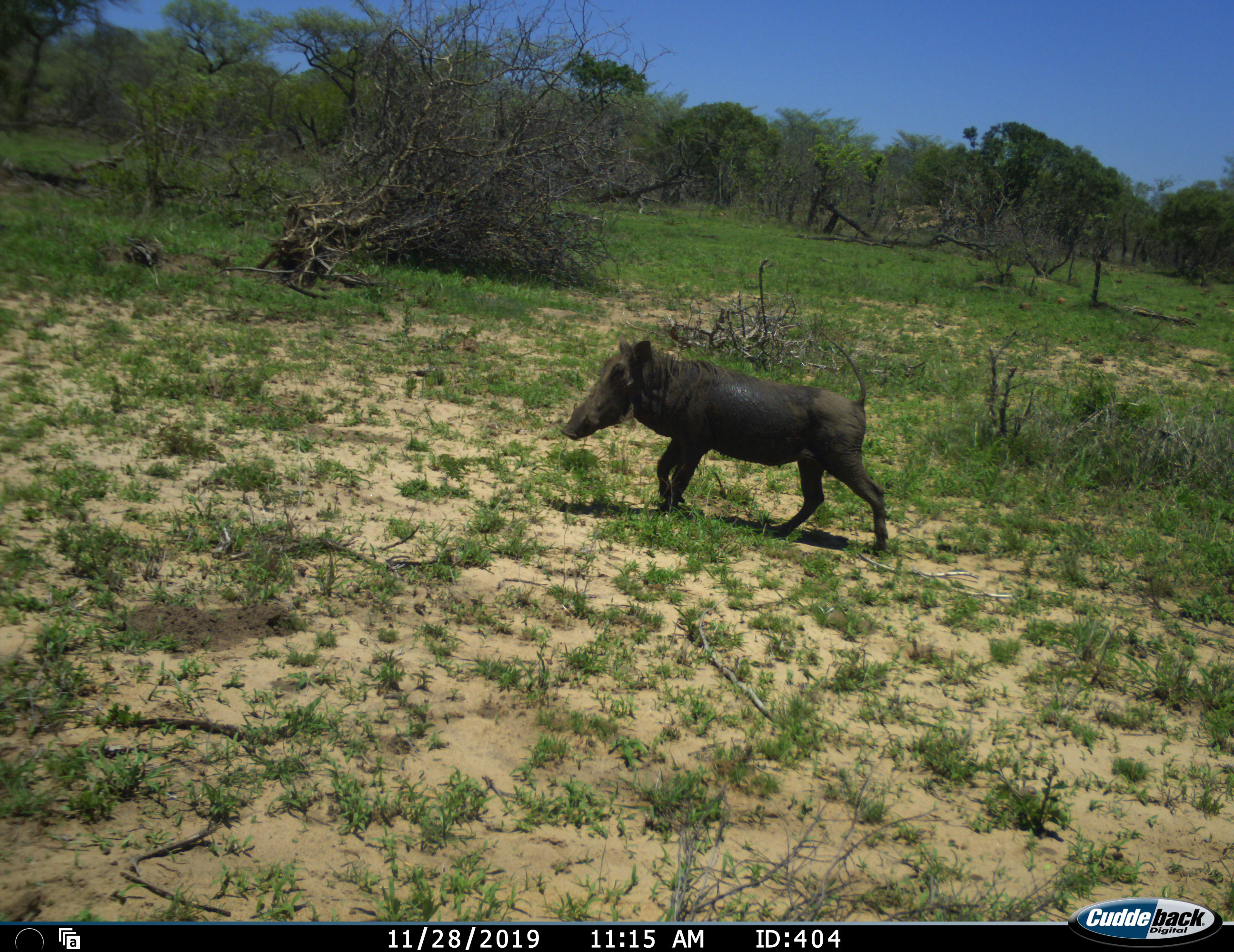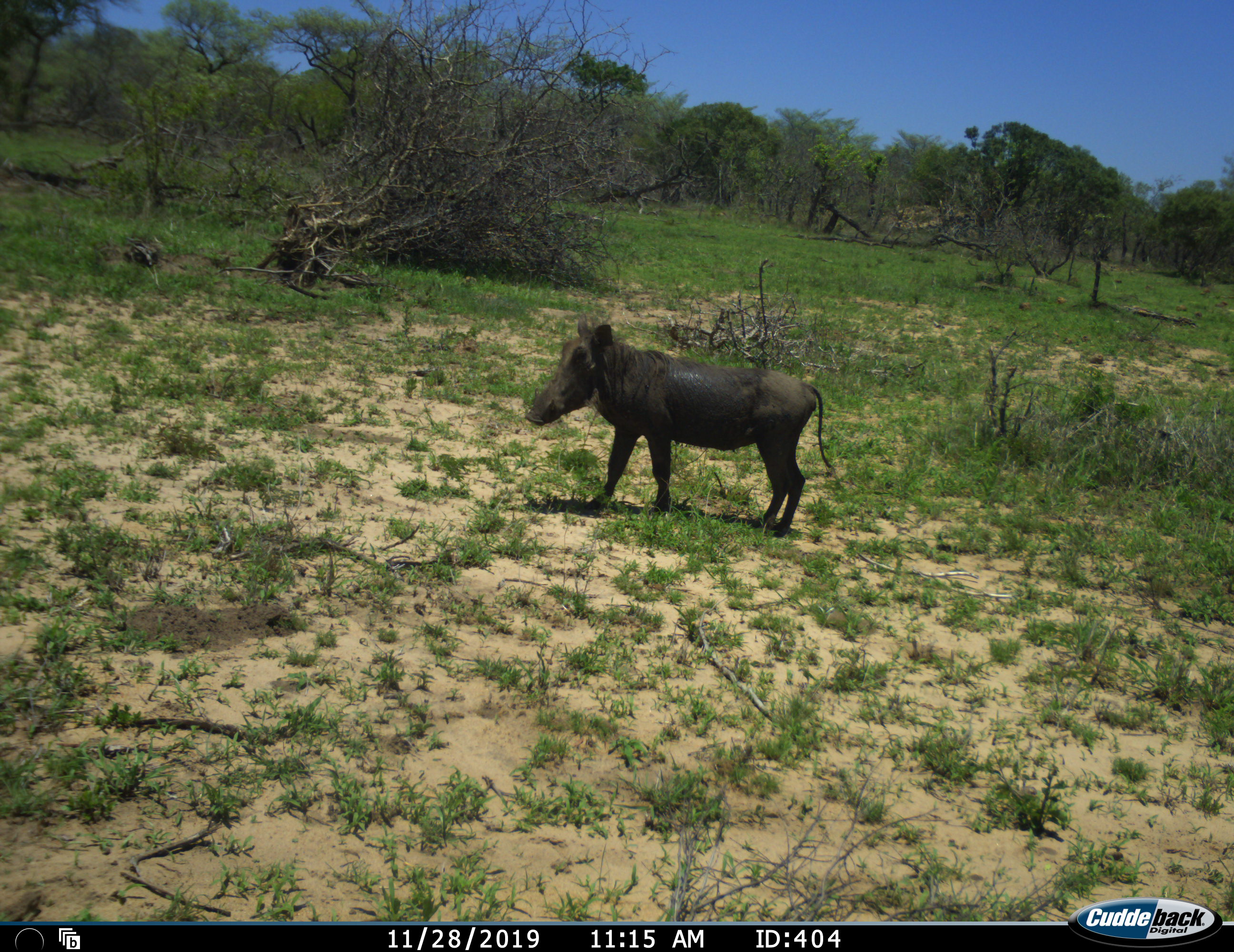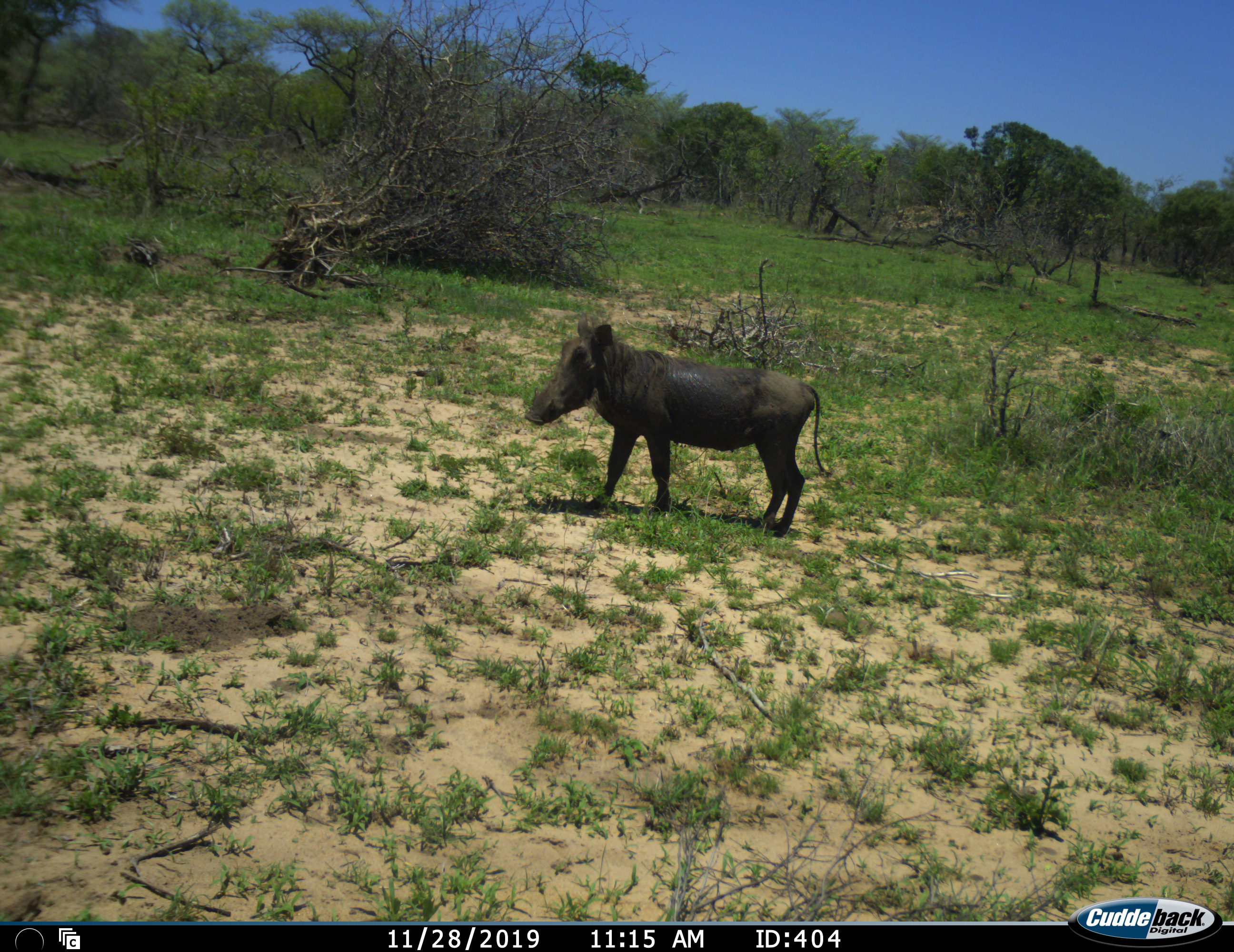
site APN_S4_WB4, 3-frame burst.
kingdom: Animalia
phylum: Chordata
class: Mammalia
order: Artiodactyla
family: Suidae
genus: Phacochoerus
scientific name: Phacochoerus africanus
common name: warthog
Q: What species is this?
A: Warthog (Phacochoerus africanus).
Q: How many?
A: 1.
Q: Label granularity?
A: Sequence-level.